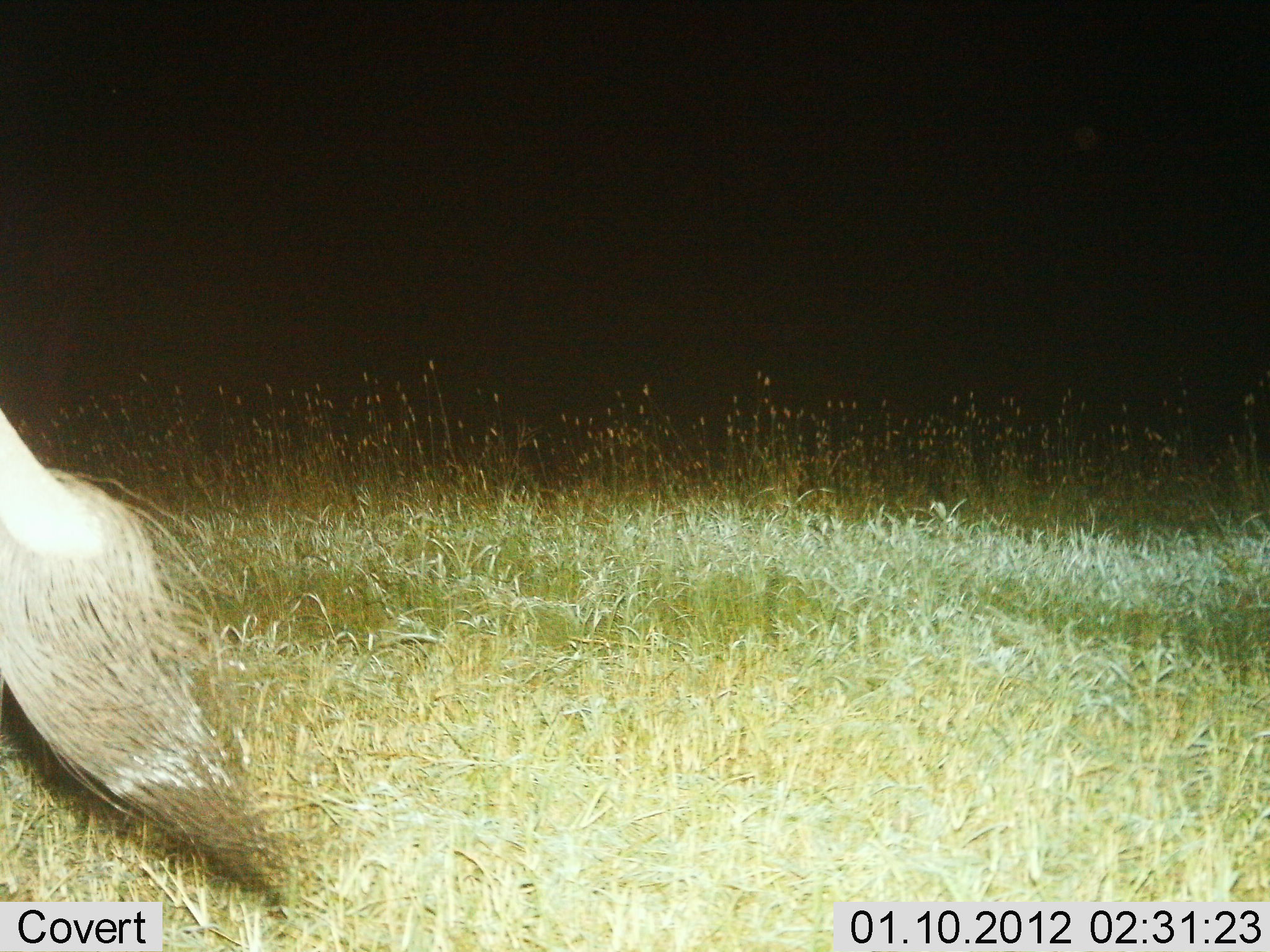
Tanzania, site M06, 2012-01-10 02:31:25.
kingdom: Animalia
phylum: Chordata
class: Mammalia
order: Artiodactyla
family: Bovidae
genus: Connochaetes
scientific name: Connochaetes taurinus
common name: blue wildebeest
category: wildebeest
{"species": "wildebeest (blue wildebeest) (Connochaetes taurinus)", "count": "1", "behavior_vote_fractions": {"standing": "50%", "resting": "0%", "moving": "50%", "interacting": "0%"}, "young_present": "0%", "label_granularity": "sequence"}